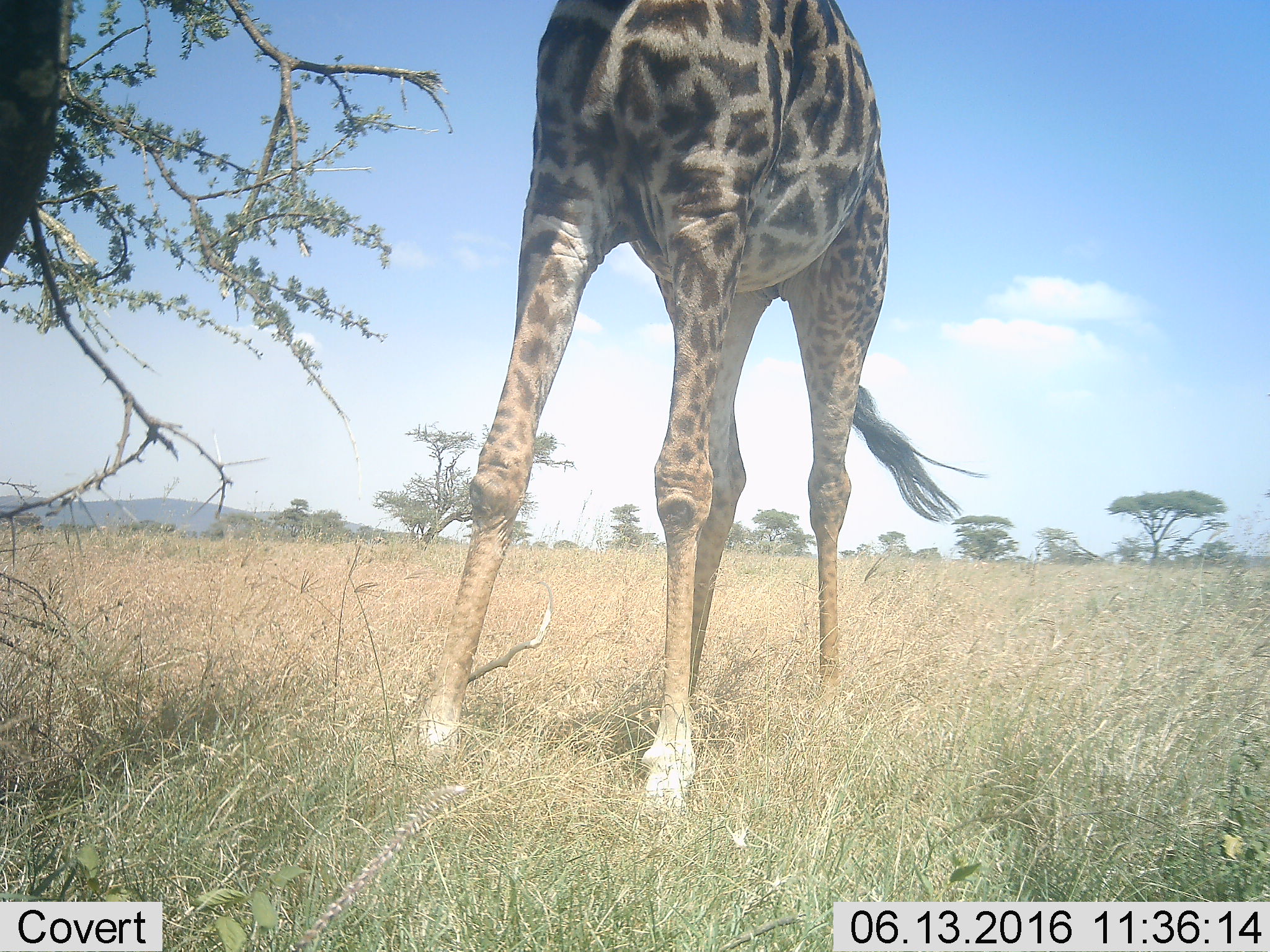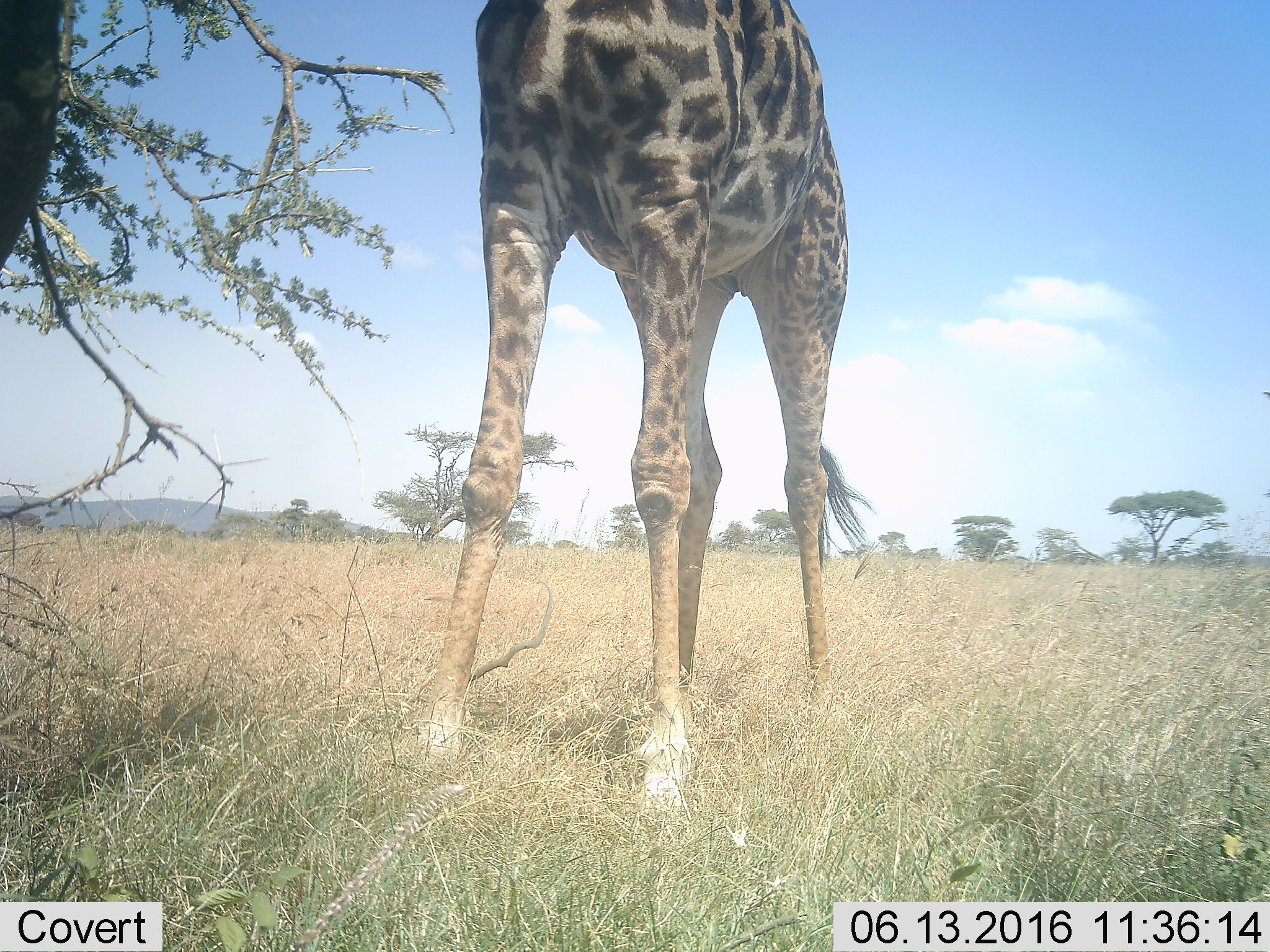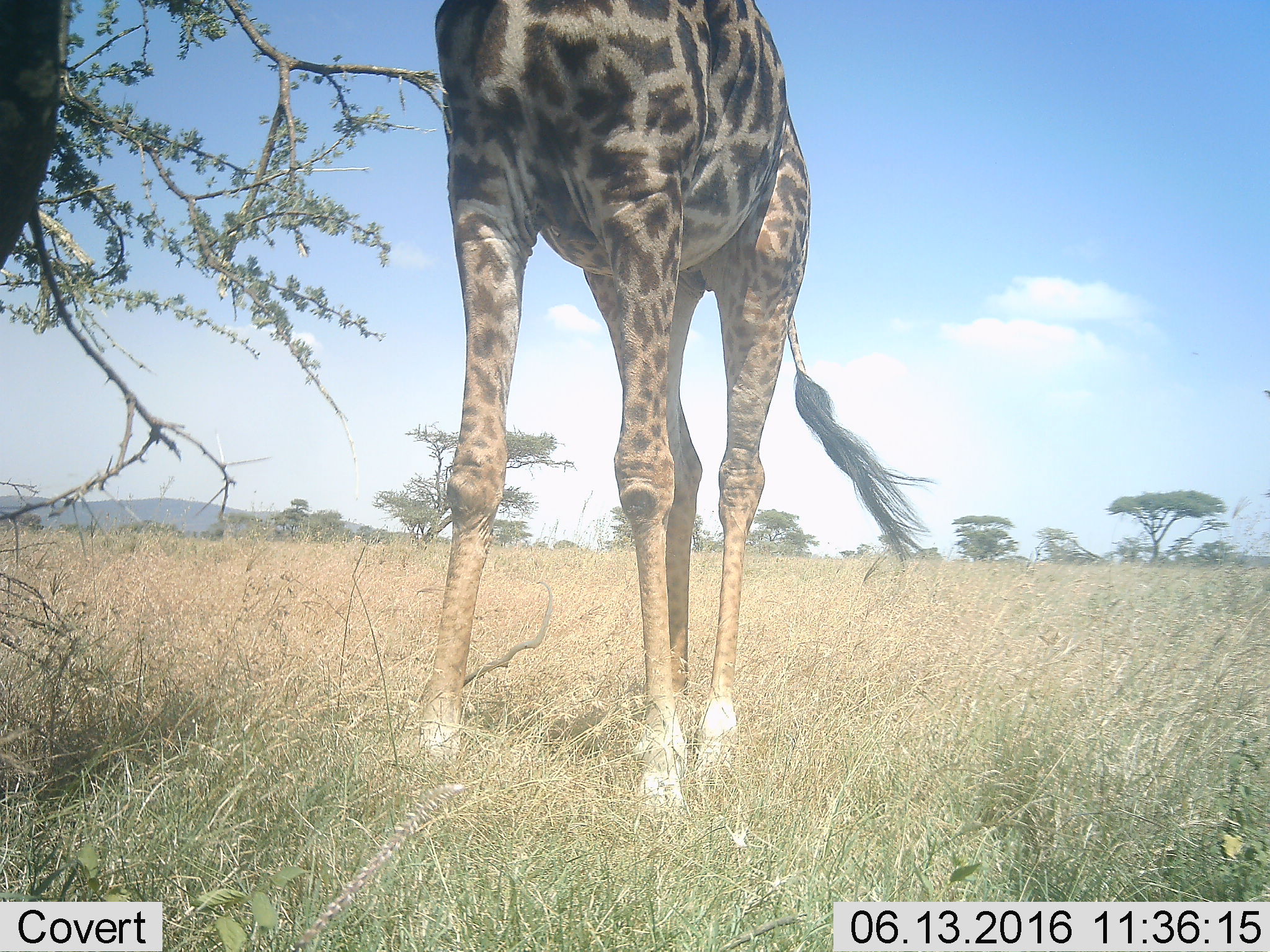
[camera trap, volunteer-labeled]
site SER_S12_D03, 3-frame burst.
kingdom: Animalia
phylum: Chordata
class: Mammalia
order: Artiodactyla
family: Giraffidae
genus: Giraffa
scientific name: Giraffa camelopardalis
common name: giraffe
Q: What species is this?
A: Giraffe (Giraffa camelopardalis).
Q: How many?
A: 1.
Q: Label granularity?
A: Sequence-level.